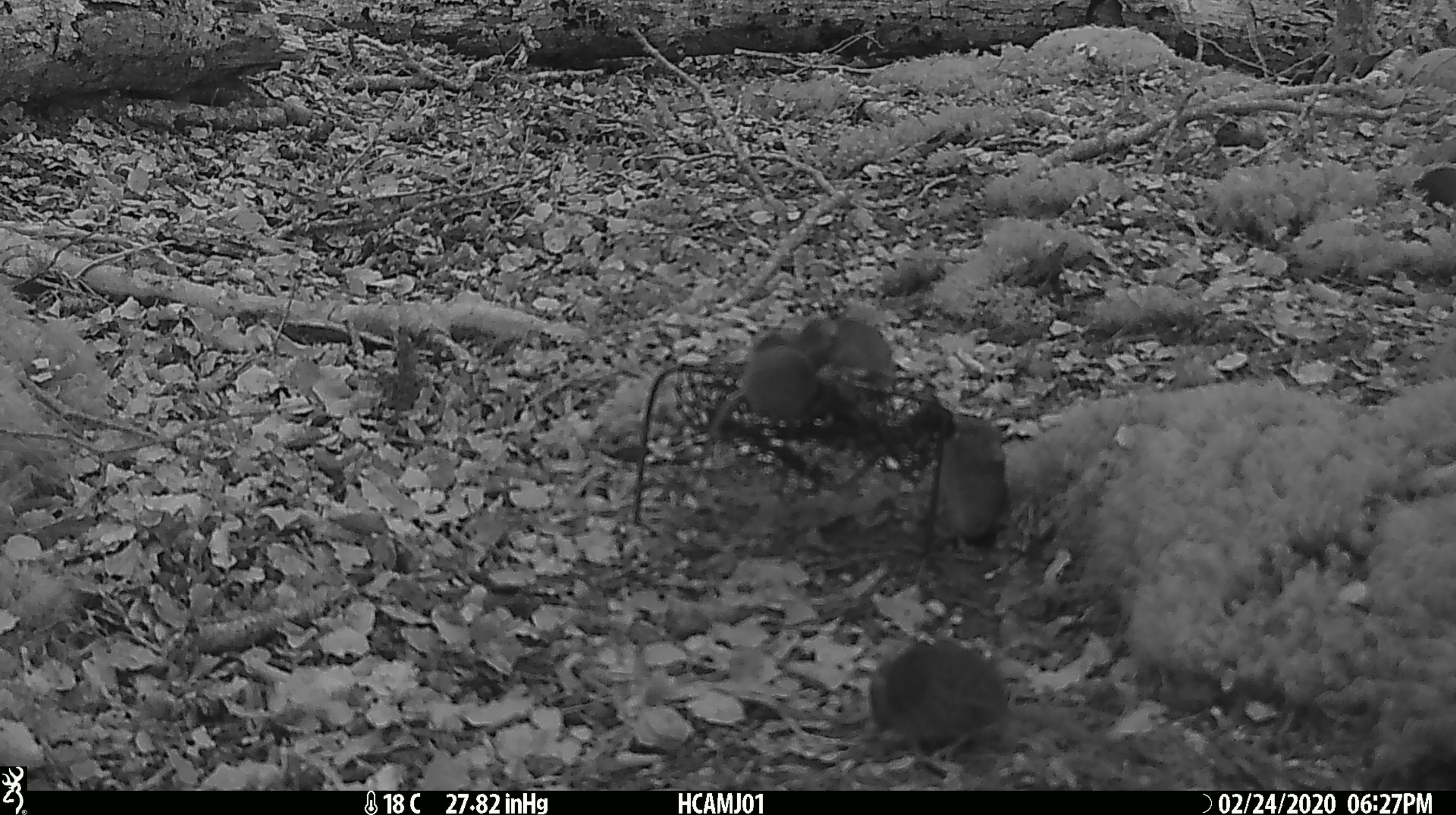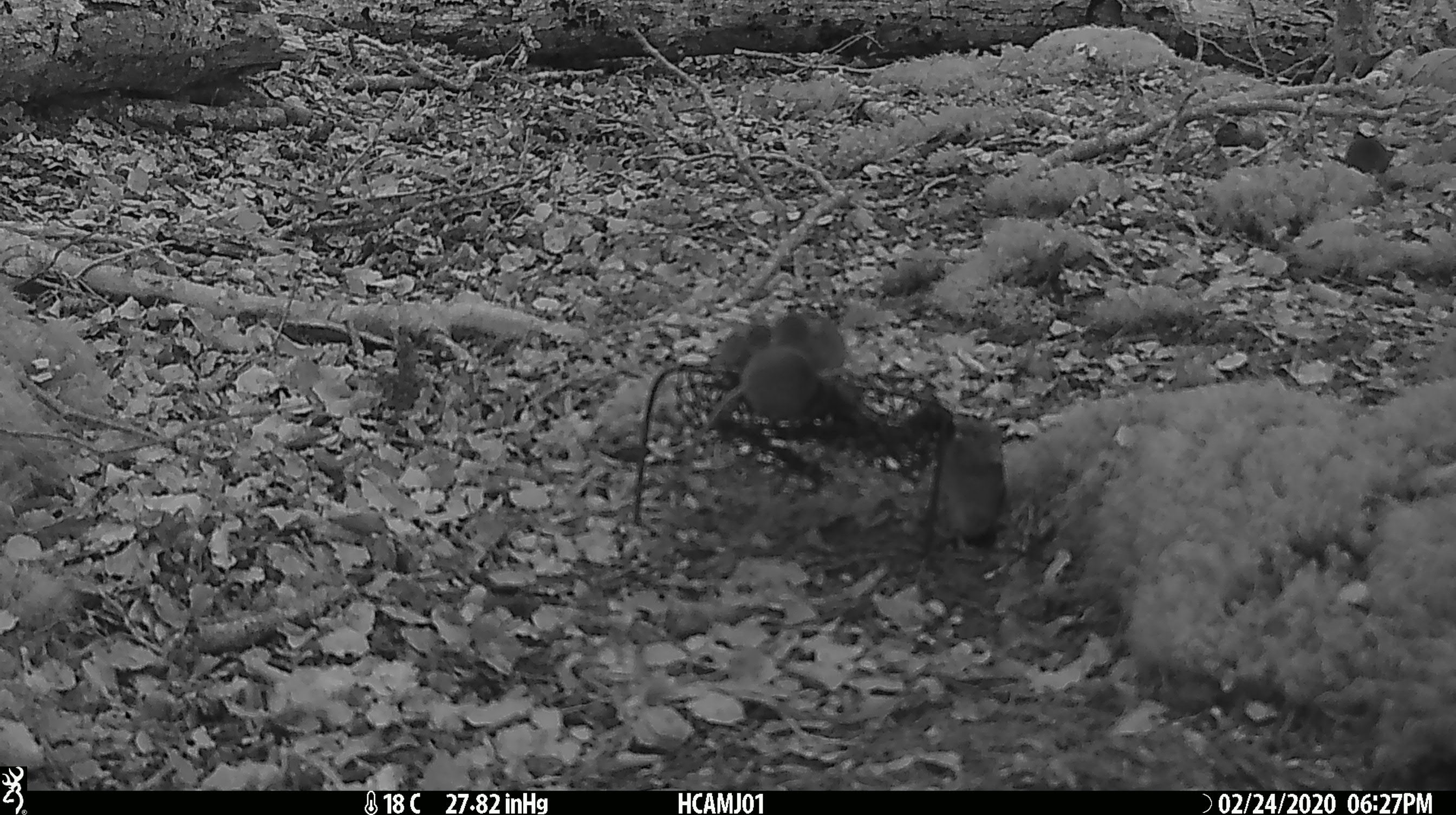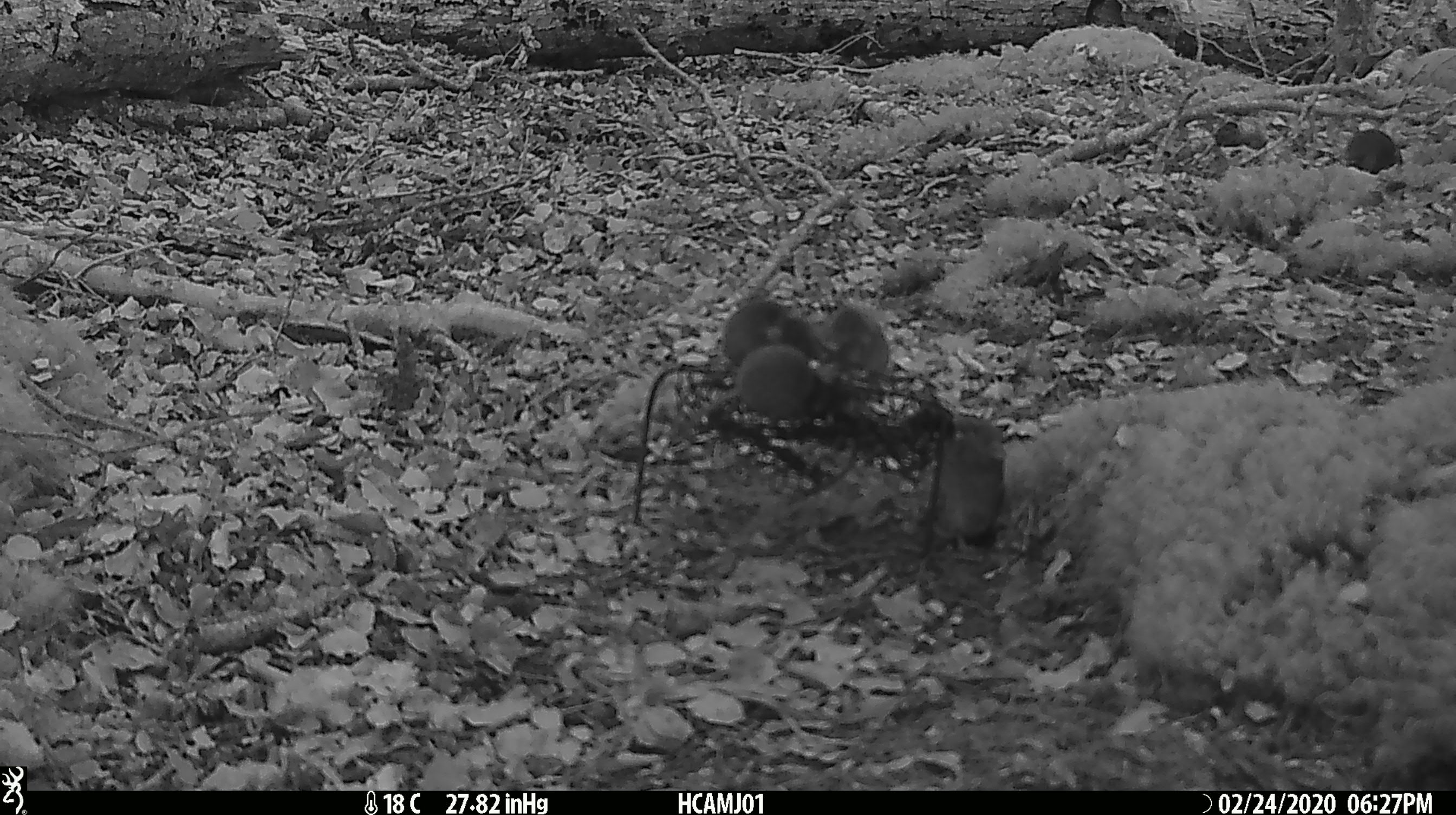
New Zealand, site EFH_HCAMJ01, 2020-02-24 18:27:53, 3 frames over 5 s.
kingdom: Animalia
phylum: Chordata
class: Mammalia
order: Rodentia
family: Muridae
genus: Mus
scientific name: Mus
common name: mouse